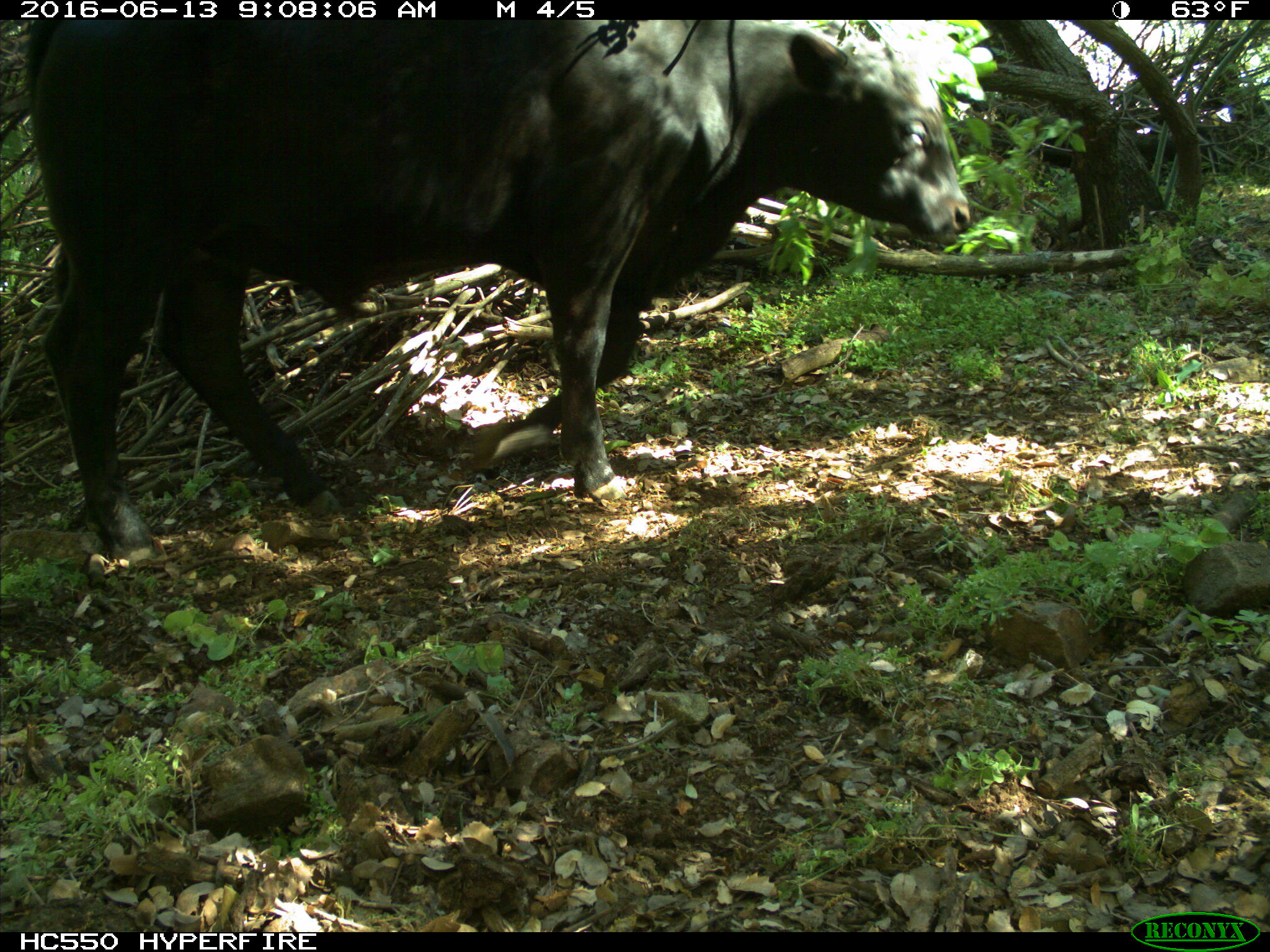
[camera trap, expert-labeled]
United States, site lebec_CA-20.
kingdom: Animalia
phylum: Chordata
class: Mammalia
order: Artiodactyla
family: Bovidae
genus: Bos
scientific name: Bos taurus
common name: domestic cow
Bos taurus (domestic cow).